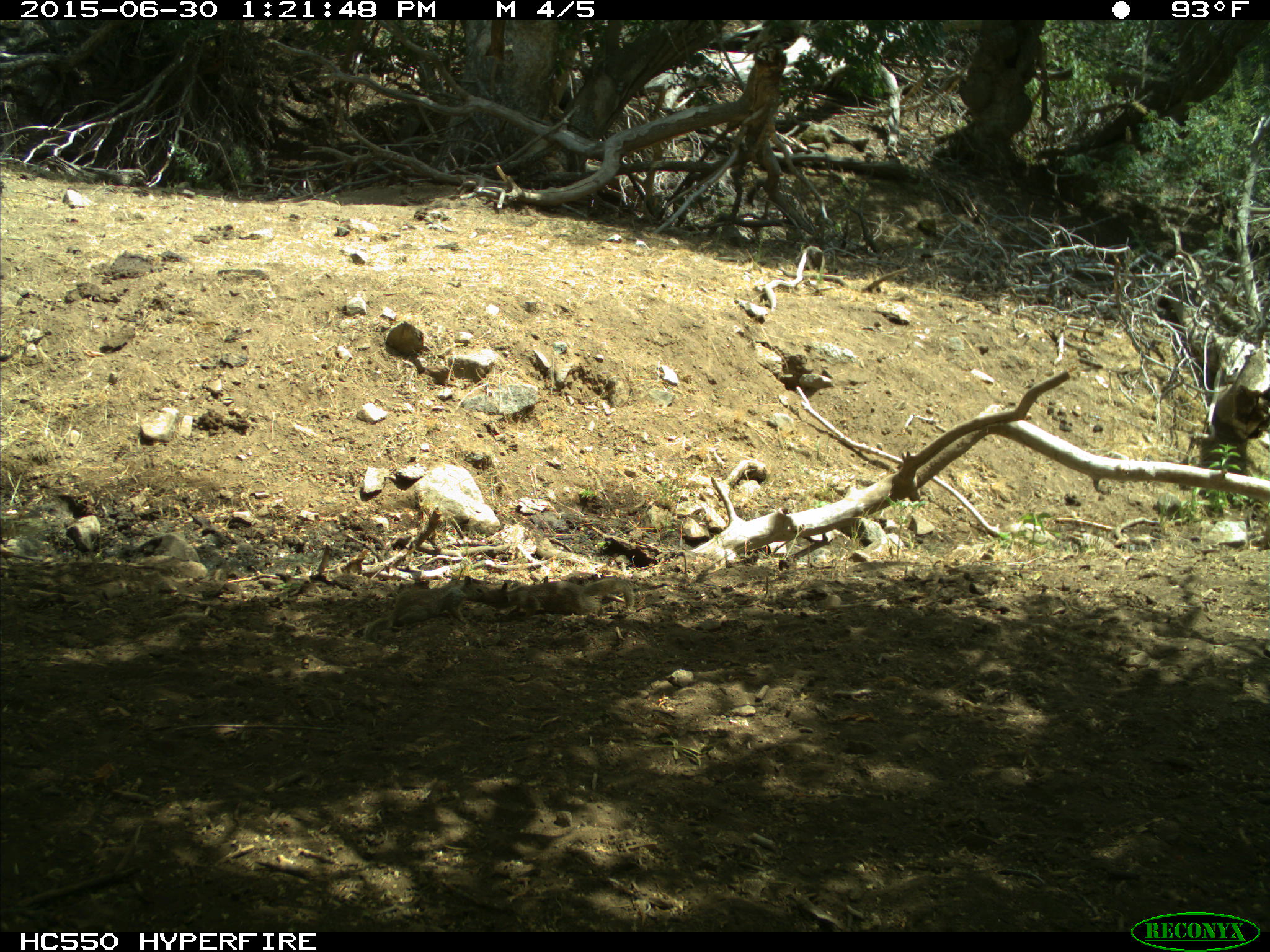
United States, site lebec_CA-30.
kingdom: Animalia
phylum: Chordata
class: Mammalia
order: Rodentia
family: Sciuridae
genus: Otospermophilus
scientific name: Otospermophilus beecheyi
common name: california ground squirrel